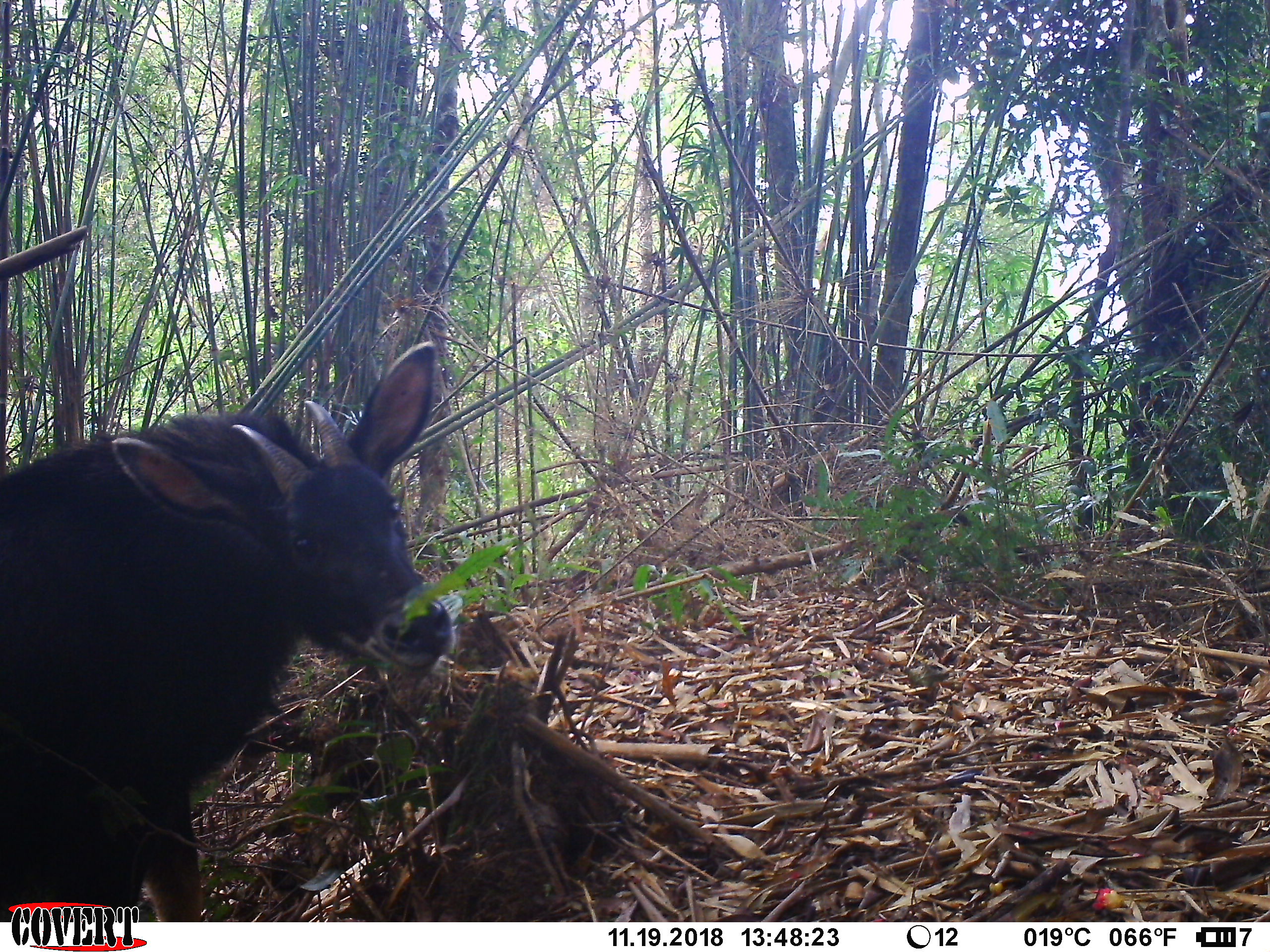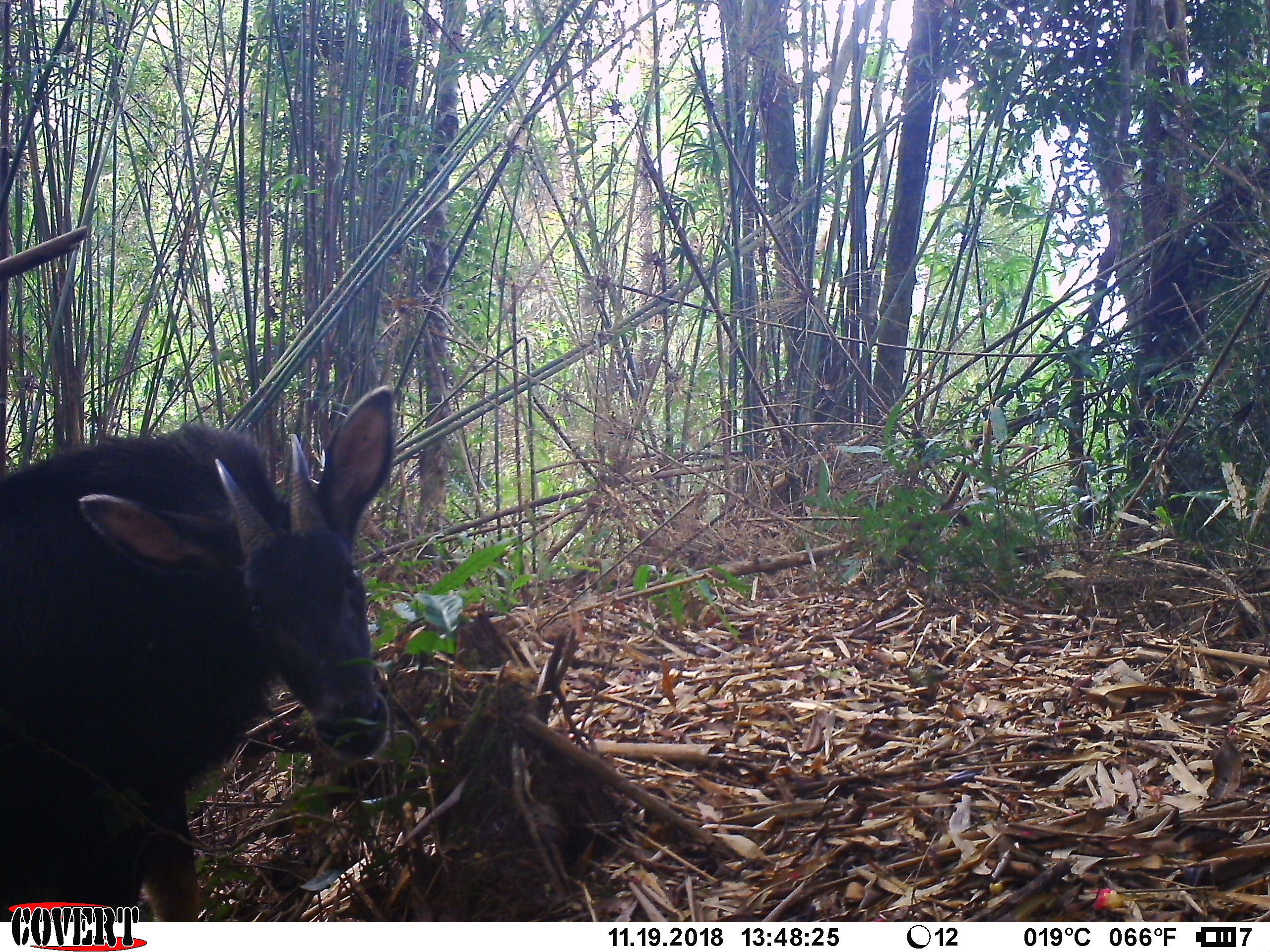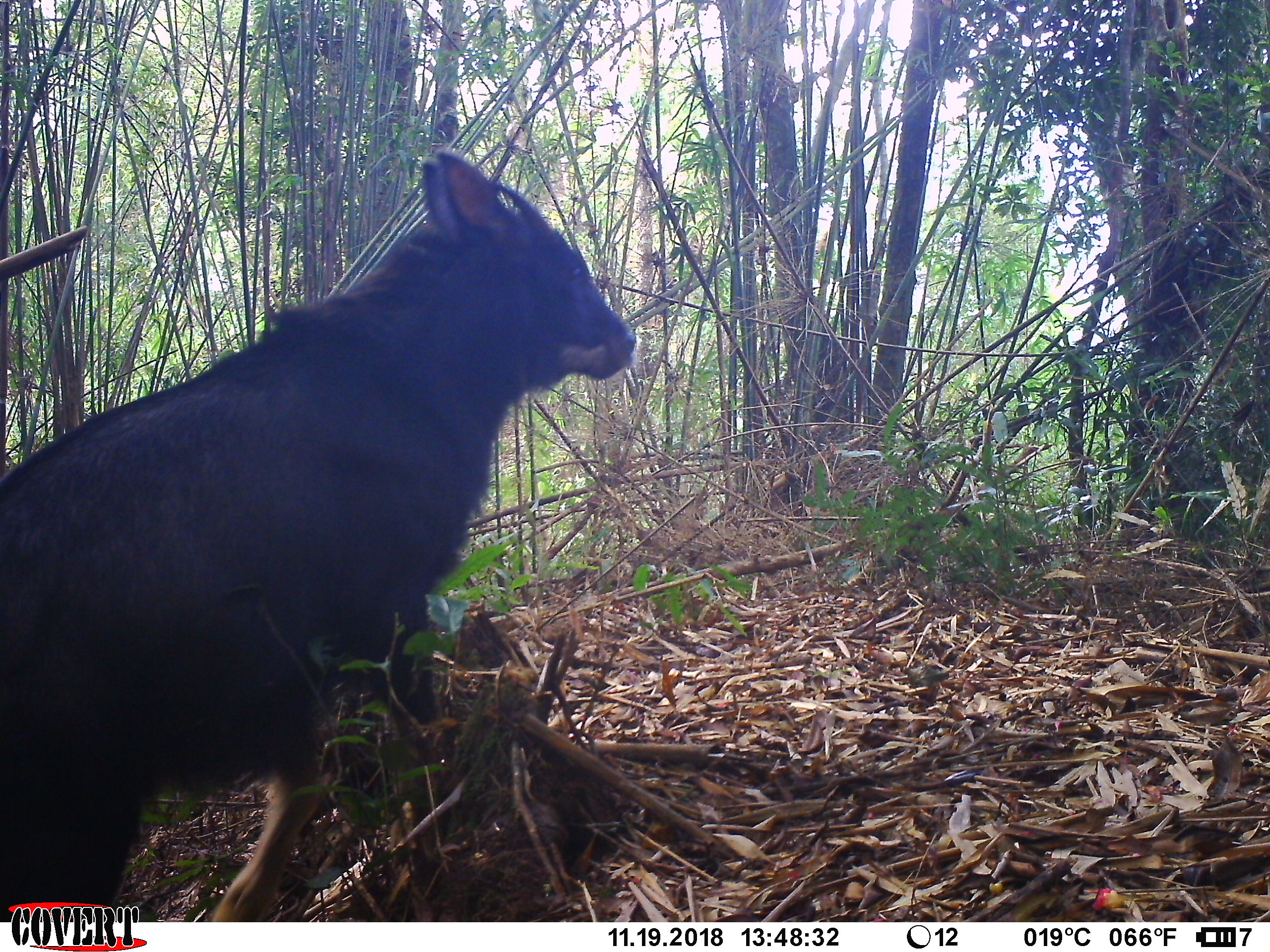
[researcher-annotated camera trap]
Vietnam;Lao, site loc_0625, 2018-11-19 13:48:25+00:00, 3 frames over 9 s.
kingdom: Animalia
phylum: Chordata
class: Mammalia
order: Artiodactyla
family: Bovidae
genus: Capricornis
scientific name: Capricornis sumatraensis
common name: chinese serow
Chinese serow (Capricornis sumatraensis). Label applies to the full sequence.